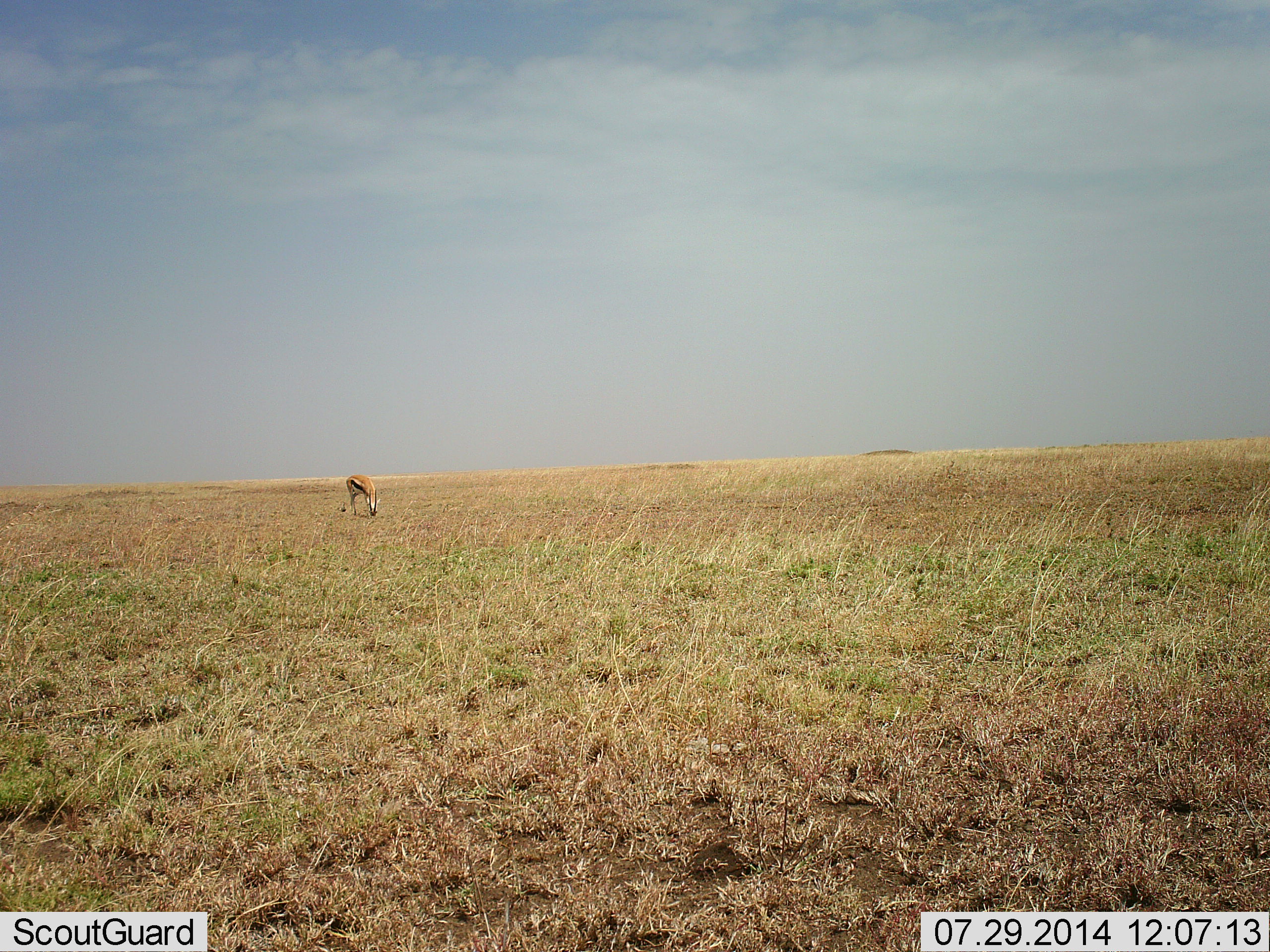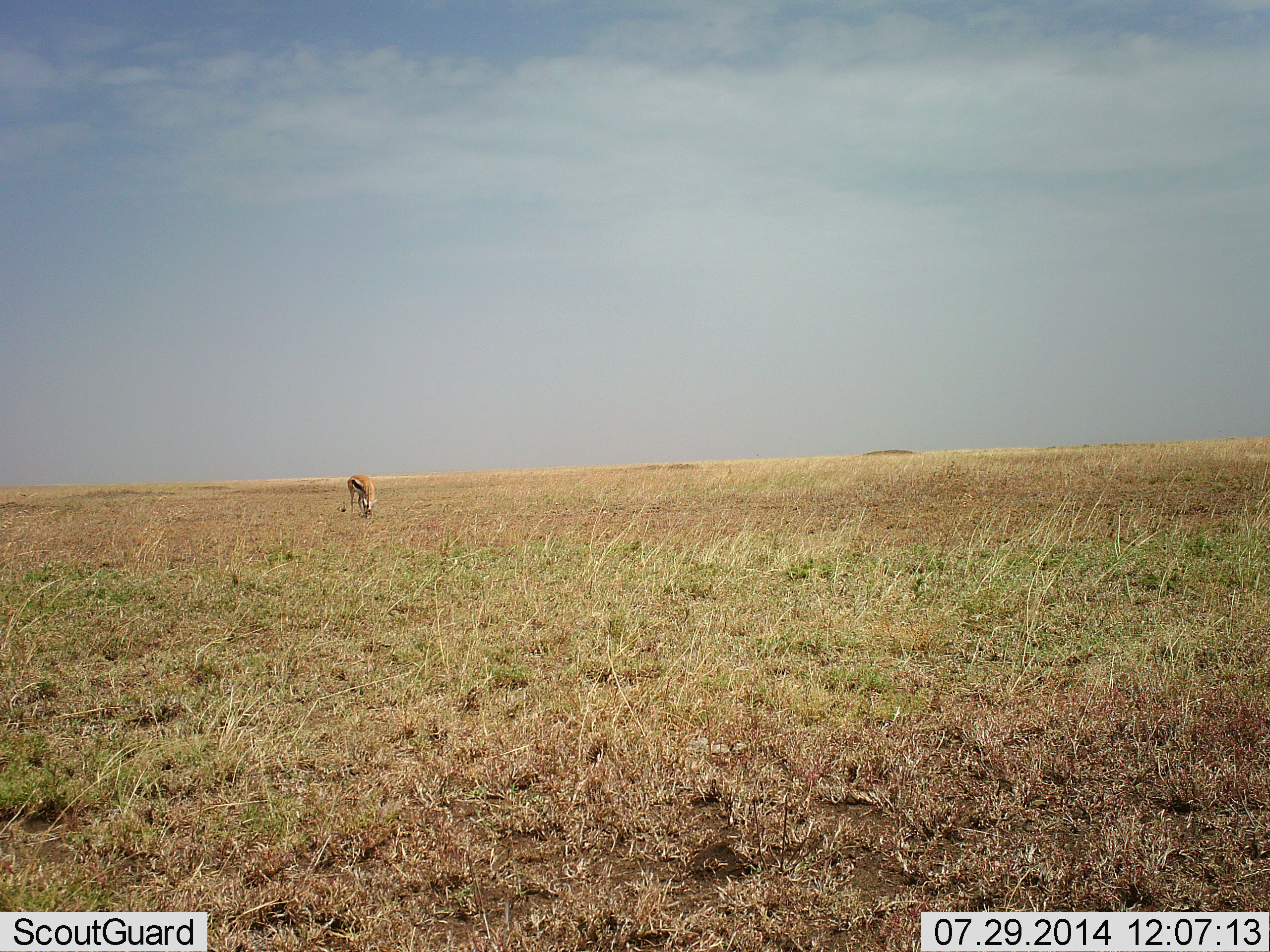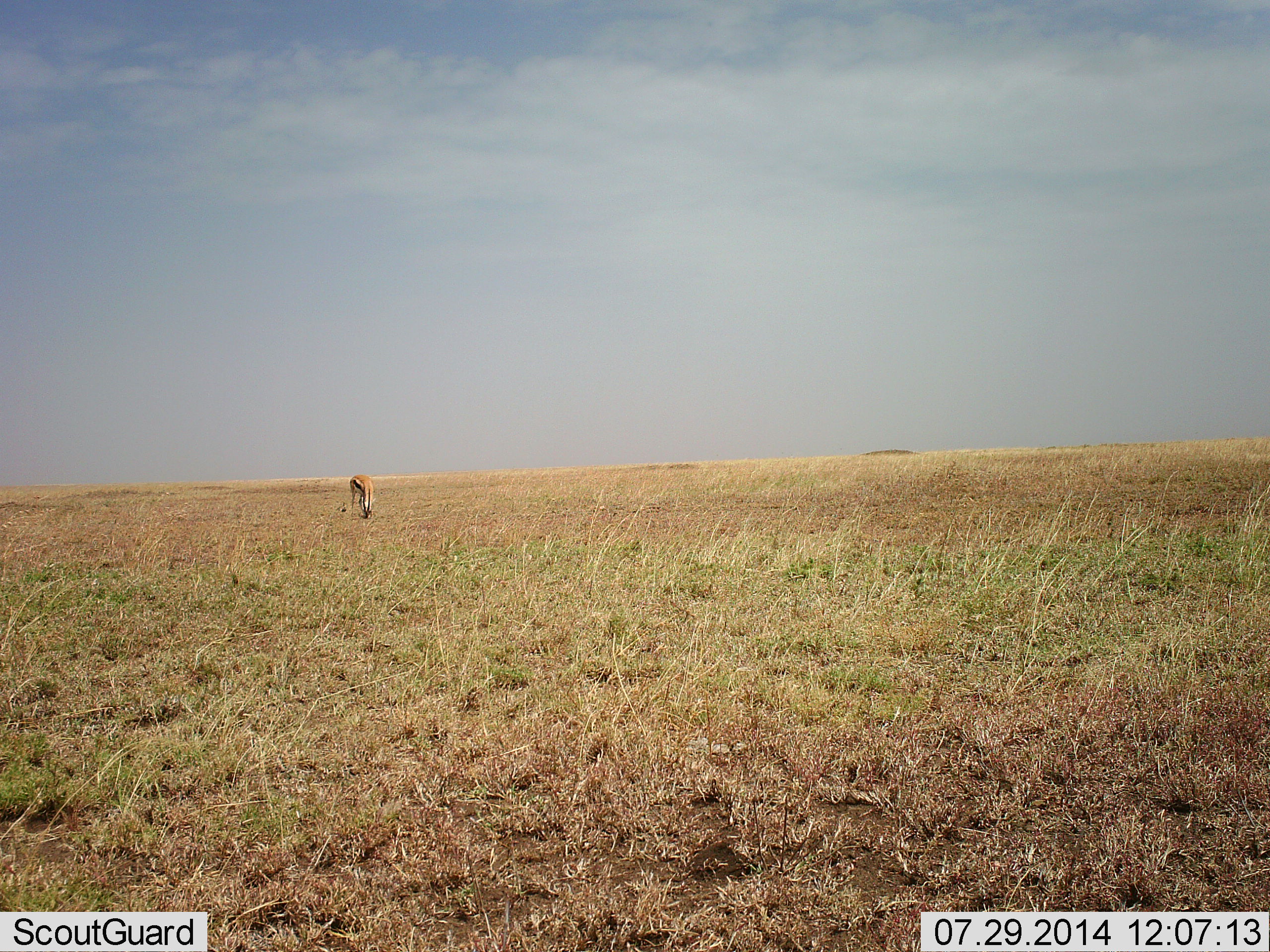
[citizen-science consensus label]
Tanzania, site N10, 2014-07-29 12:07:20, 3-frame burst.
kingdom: Animalia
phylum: Chordata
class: Mammalia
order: Artiodactyla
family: Bovidae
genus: Eudorcas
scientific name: Eudorcas thomsonii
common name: thomson's gazelle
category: gazellethomsons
Gazellethomsons (thomson's gazelle) (Eudorcas thomsonii), count 1. Behavior (volunteer vote fractions): standing 40%, resting 0%, moving 0%, interacting 0%. Young present (vote fraction): 0%. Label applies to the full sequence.